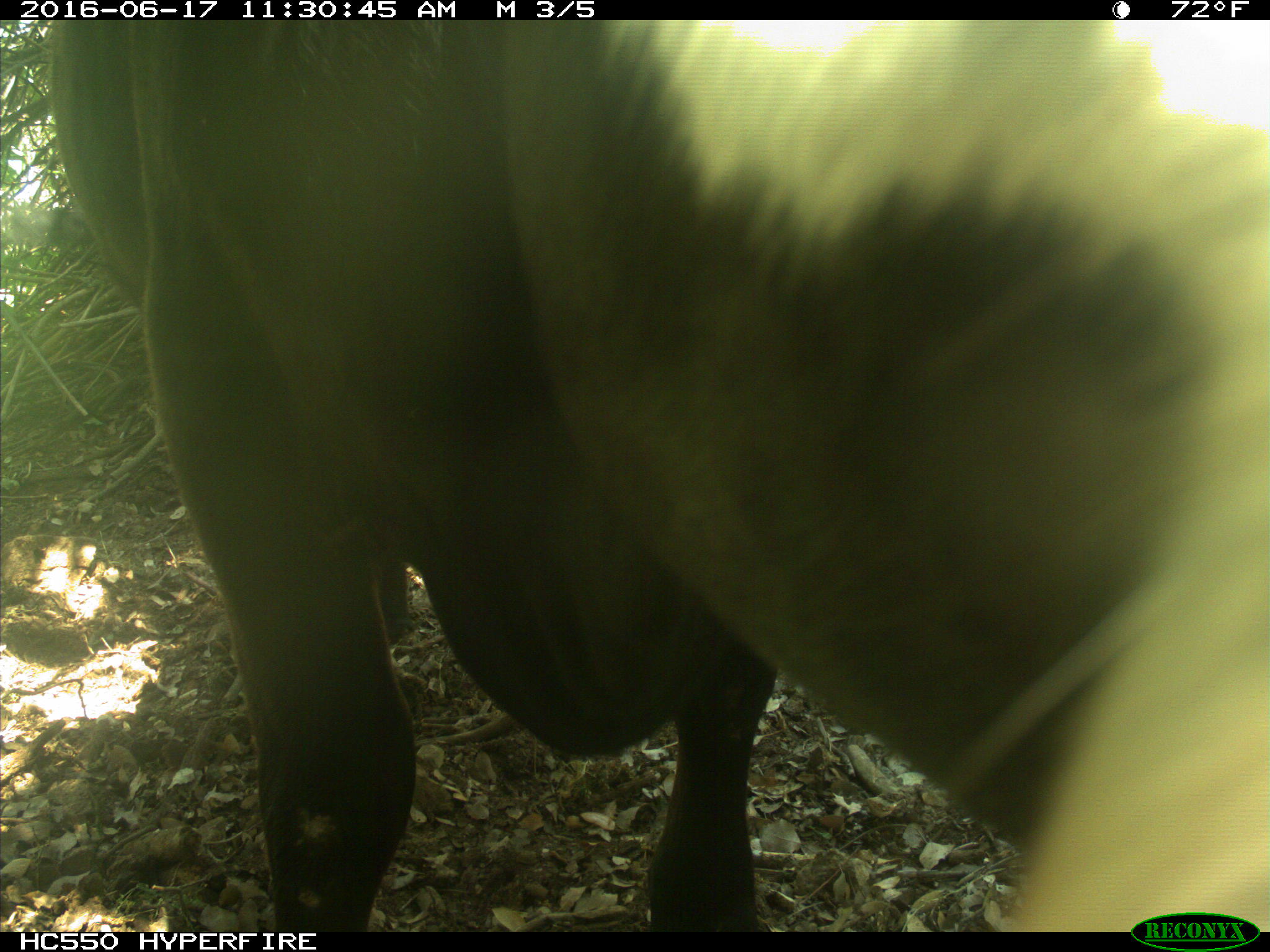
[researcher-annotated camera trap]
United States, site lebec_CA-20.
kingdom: Animalia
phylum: Chordata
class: Mammalia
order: Artiodactyla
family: Bovidae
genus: Bos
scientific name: Bos taurus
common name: domestic cow